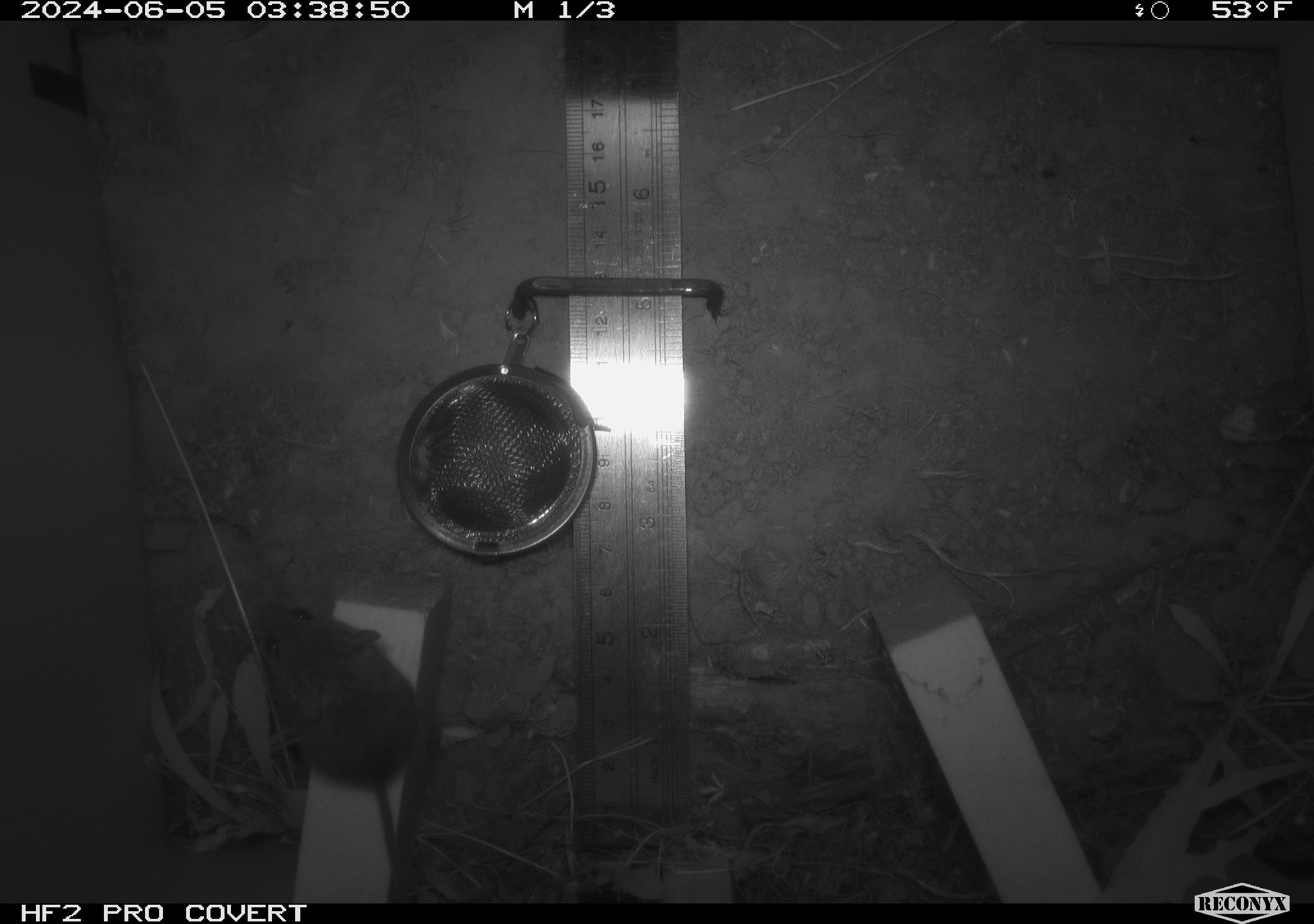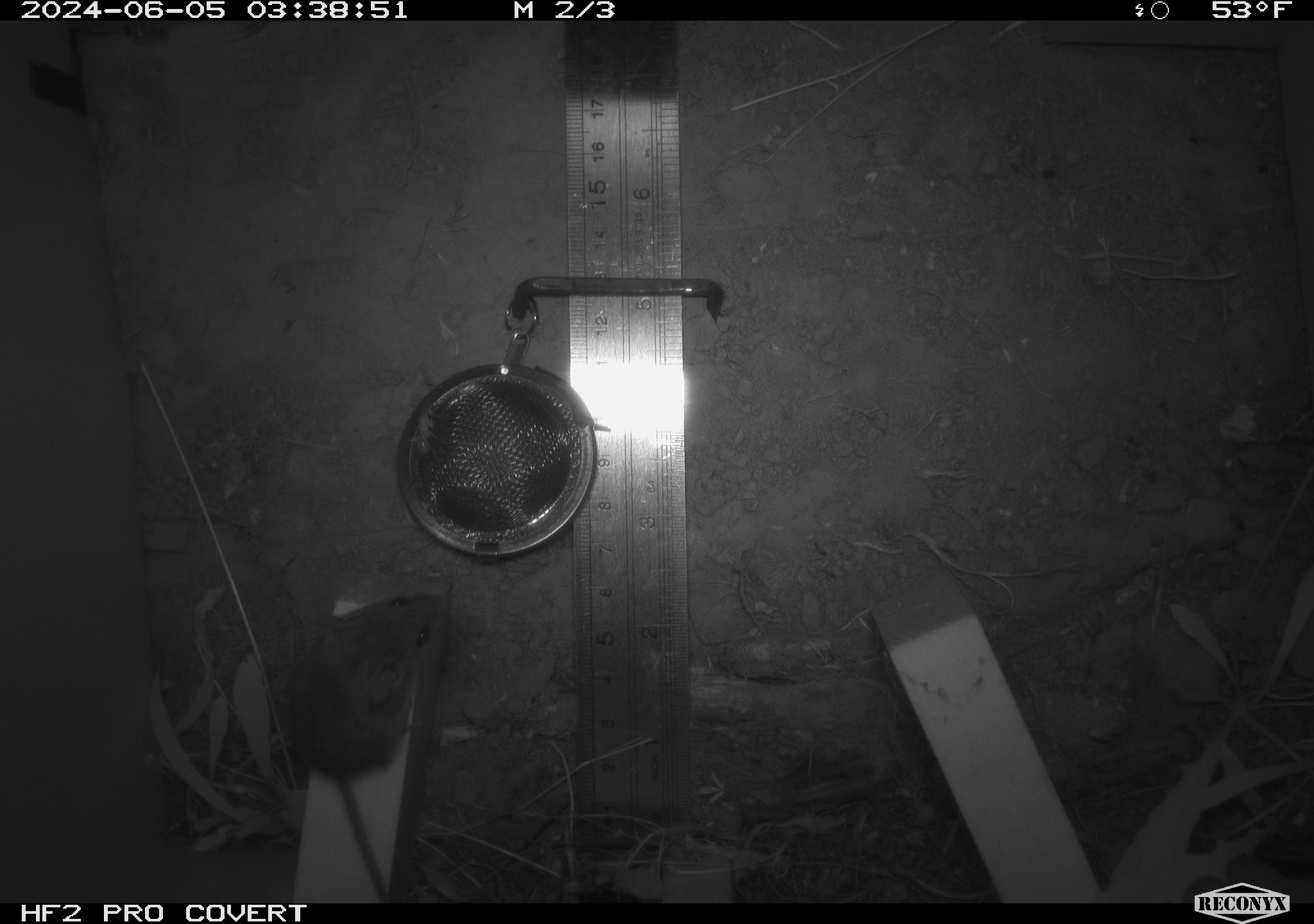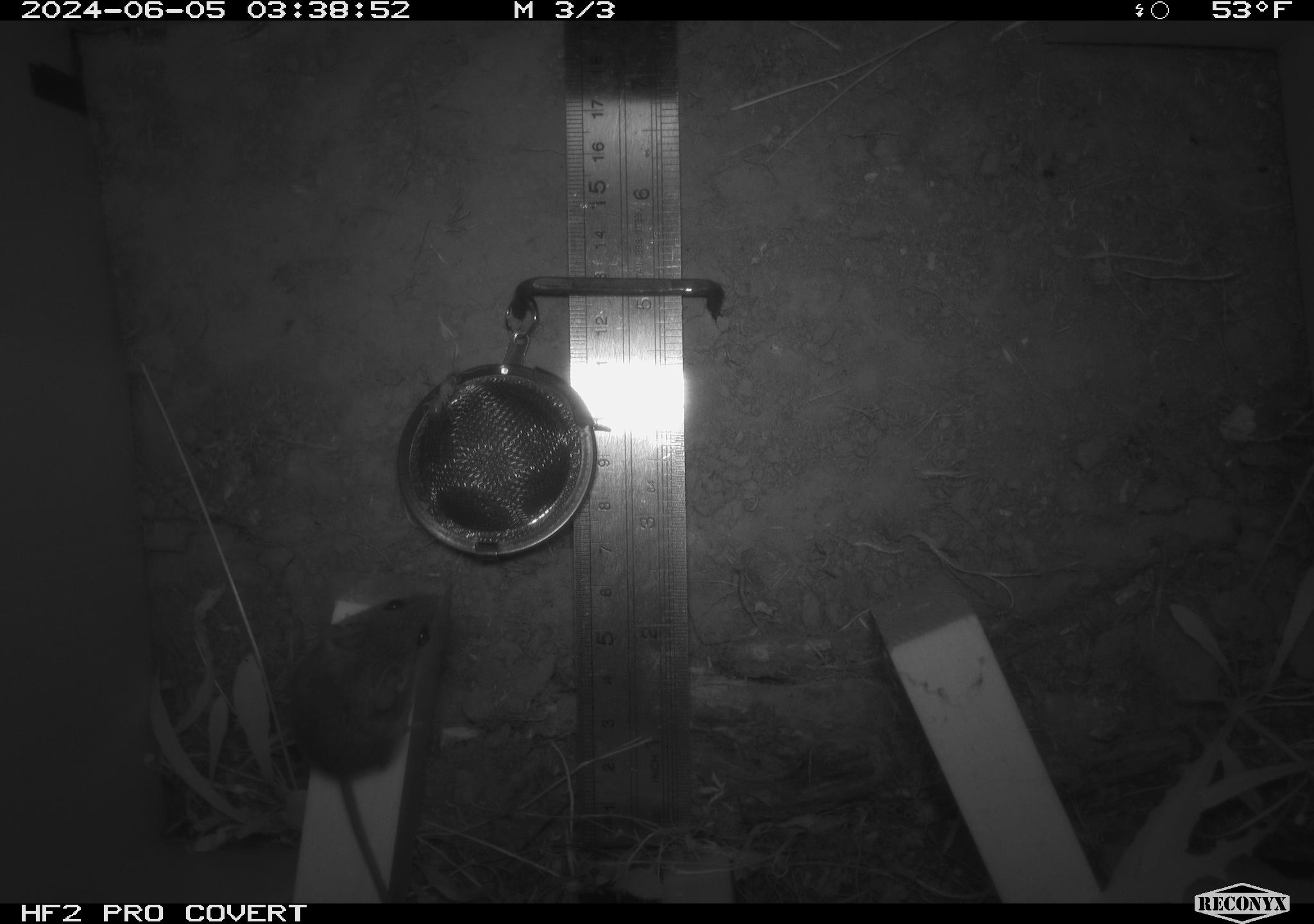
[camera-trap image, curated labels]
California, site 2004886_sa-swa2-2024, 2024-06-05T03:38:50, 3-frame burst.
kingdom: Animalia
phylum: Chordata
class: Mammalia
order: Rodentia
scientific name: Rodentia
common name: mouse species